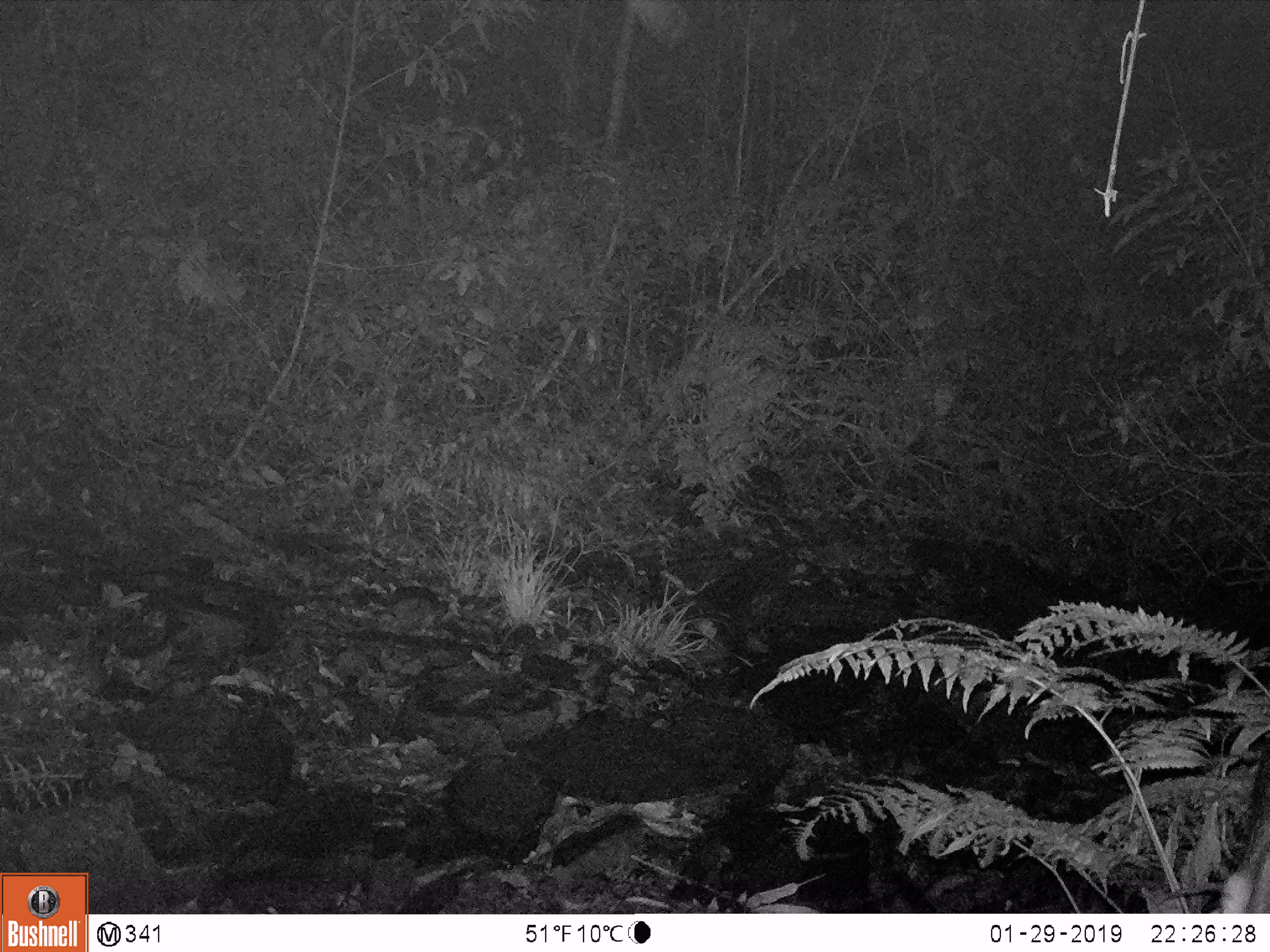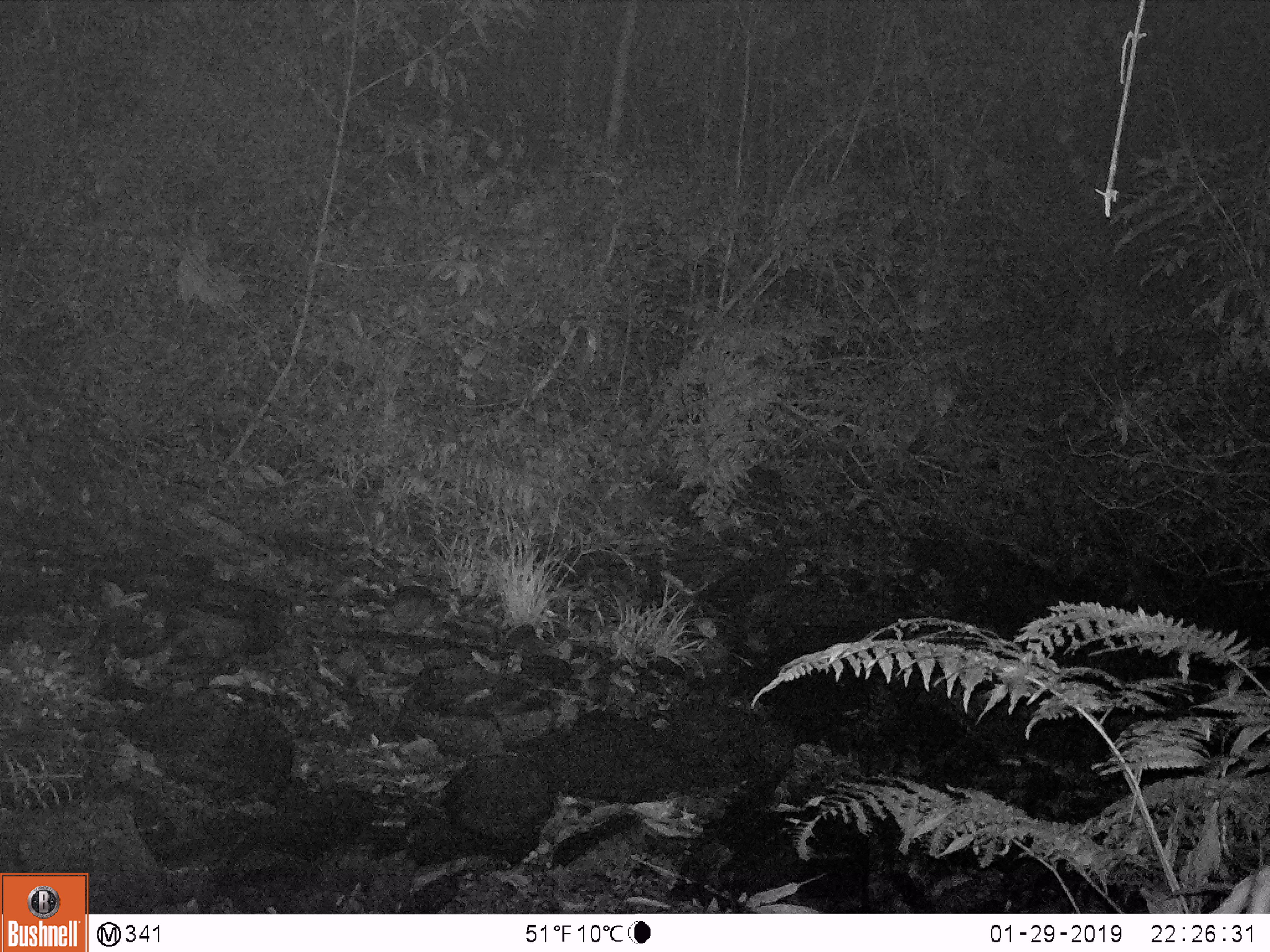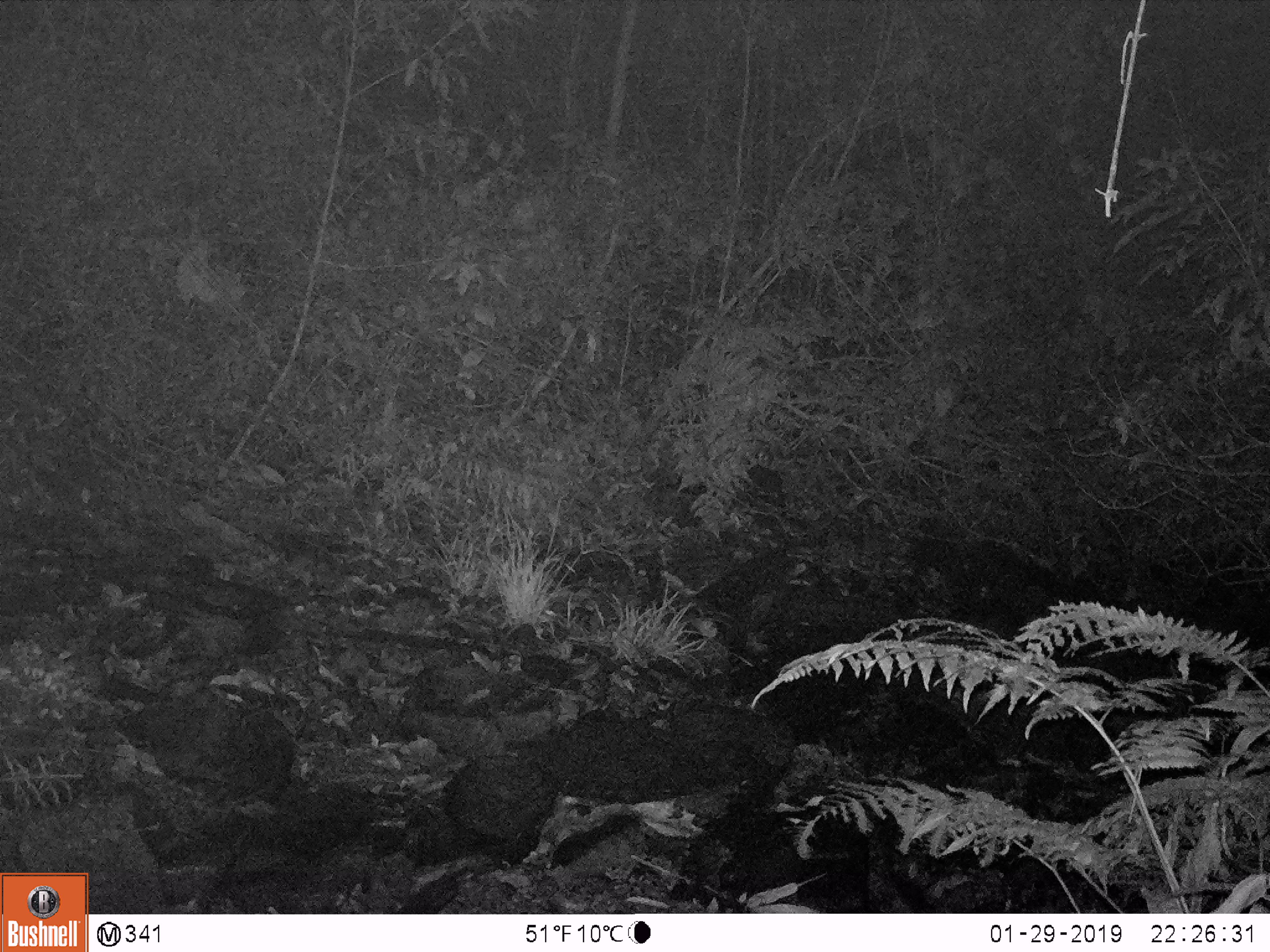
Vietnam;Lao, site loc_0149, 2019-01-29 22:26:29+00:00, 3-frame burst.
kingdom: Animalia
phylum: Chordata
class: Mammalia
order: Artiodactyla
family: Bovidae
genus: Capricornis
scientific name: Capricornis sumatraensis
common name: chinese serow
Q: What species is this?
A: Chinese serow (Capricornis sumatraensis).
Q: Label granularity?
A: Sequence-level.